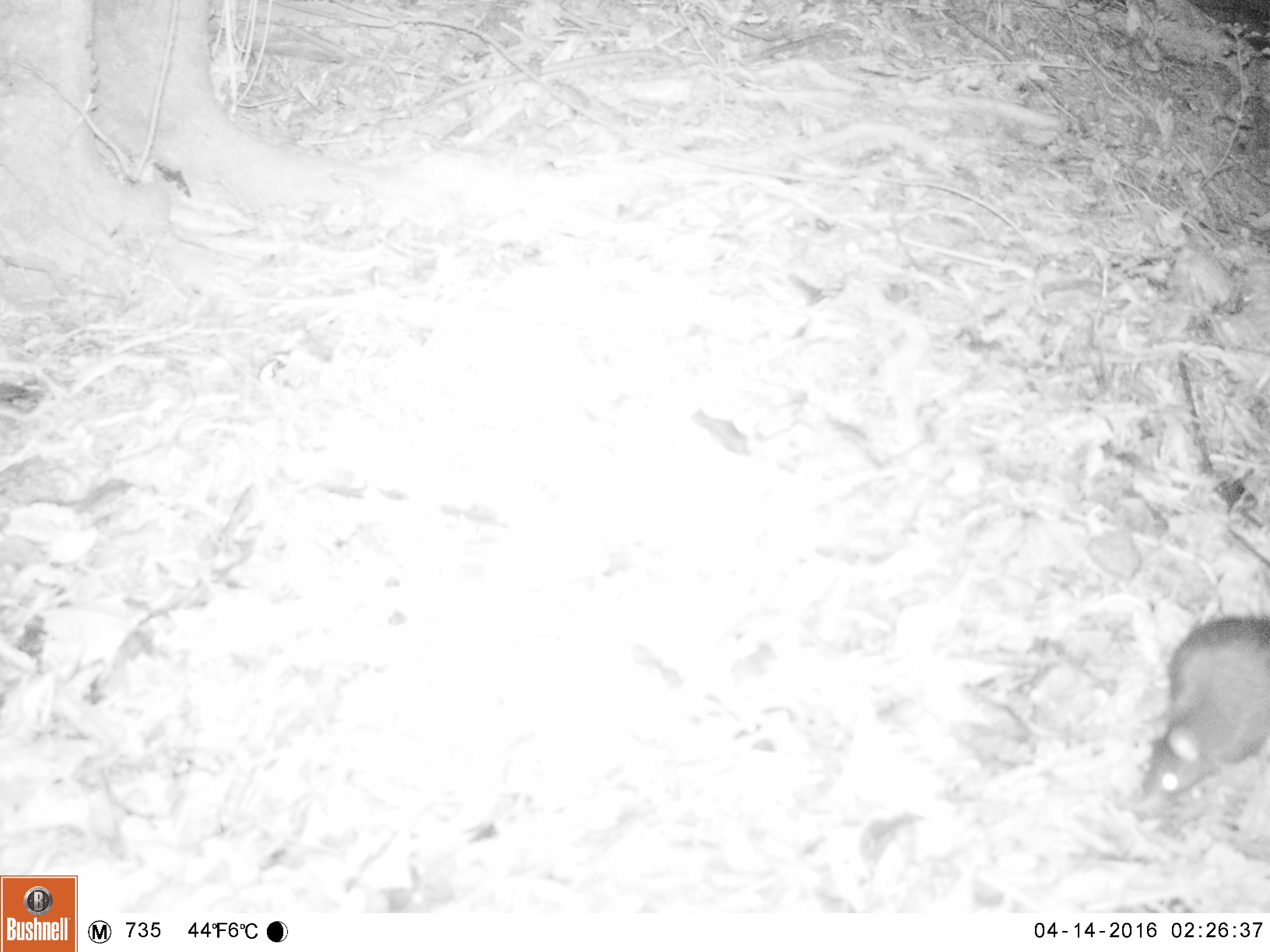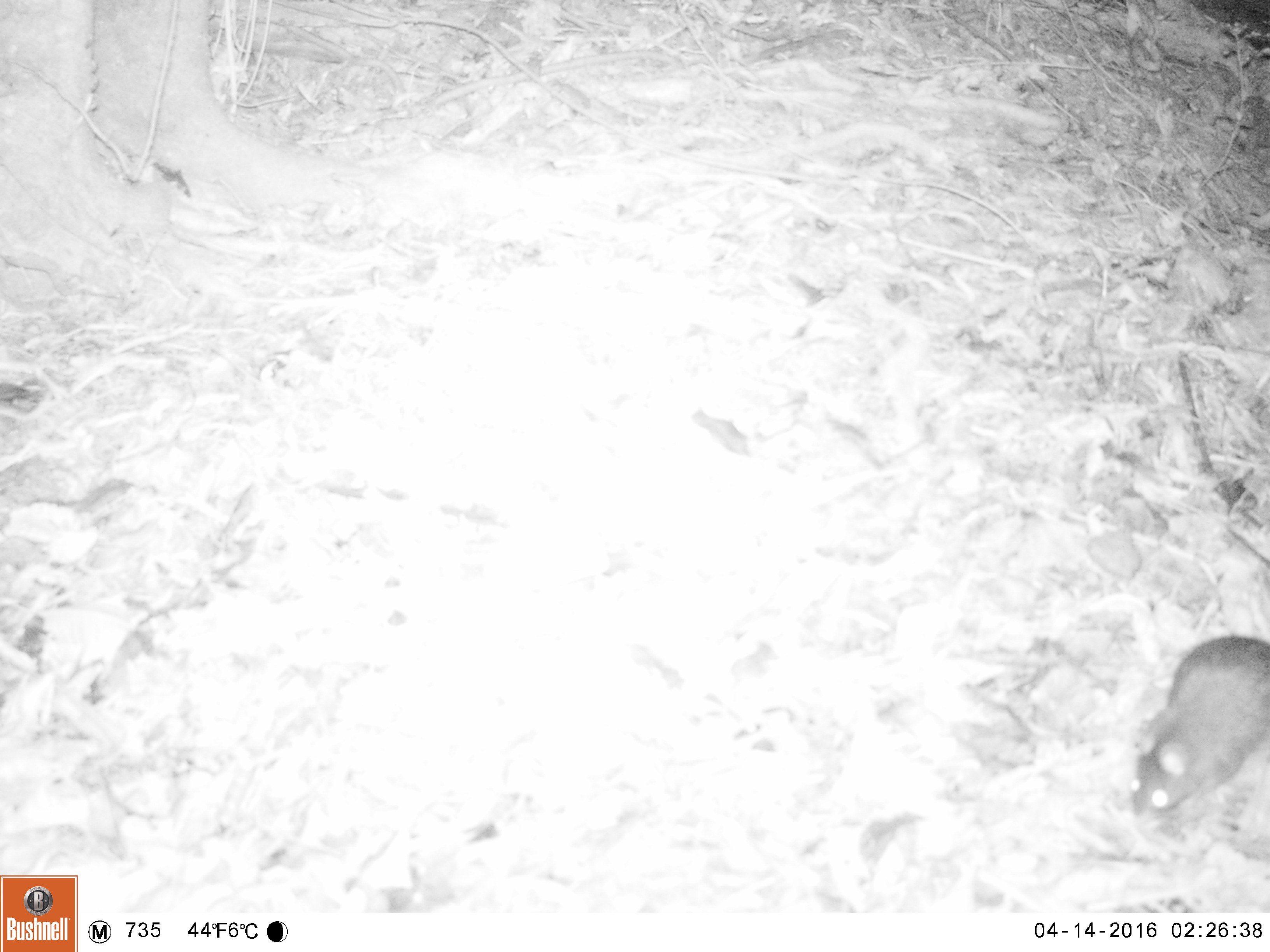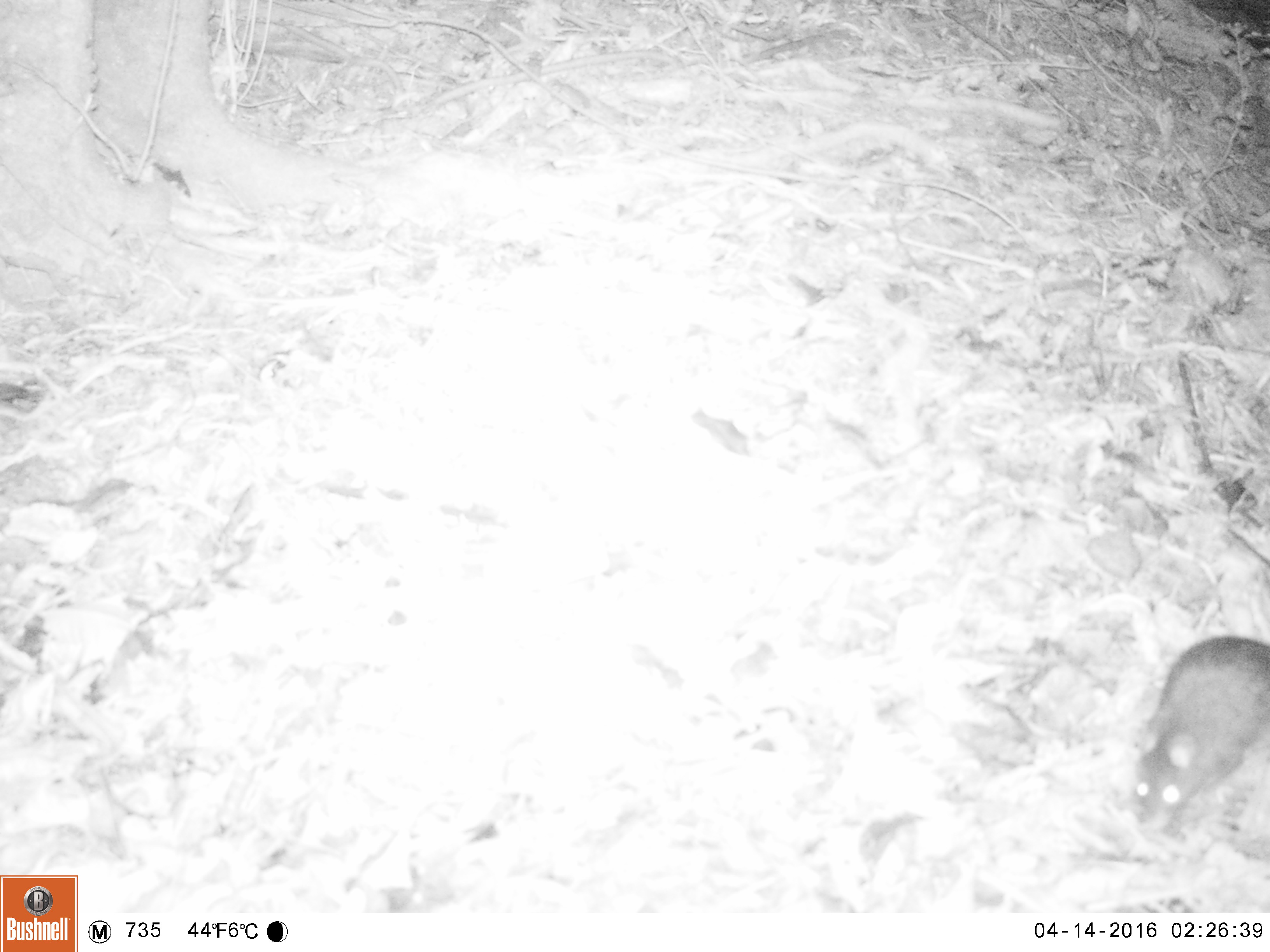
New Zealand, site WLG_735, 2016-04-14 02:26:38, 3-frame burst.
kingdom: Animalia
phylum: Chordata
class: Mammalia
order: Rodentia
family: Muridae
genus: Rattus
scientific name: Rattus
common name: rat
Rat (Rattus).